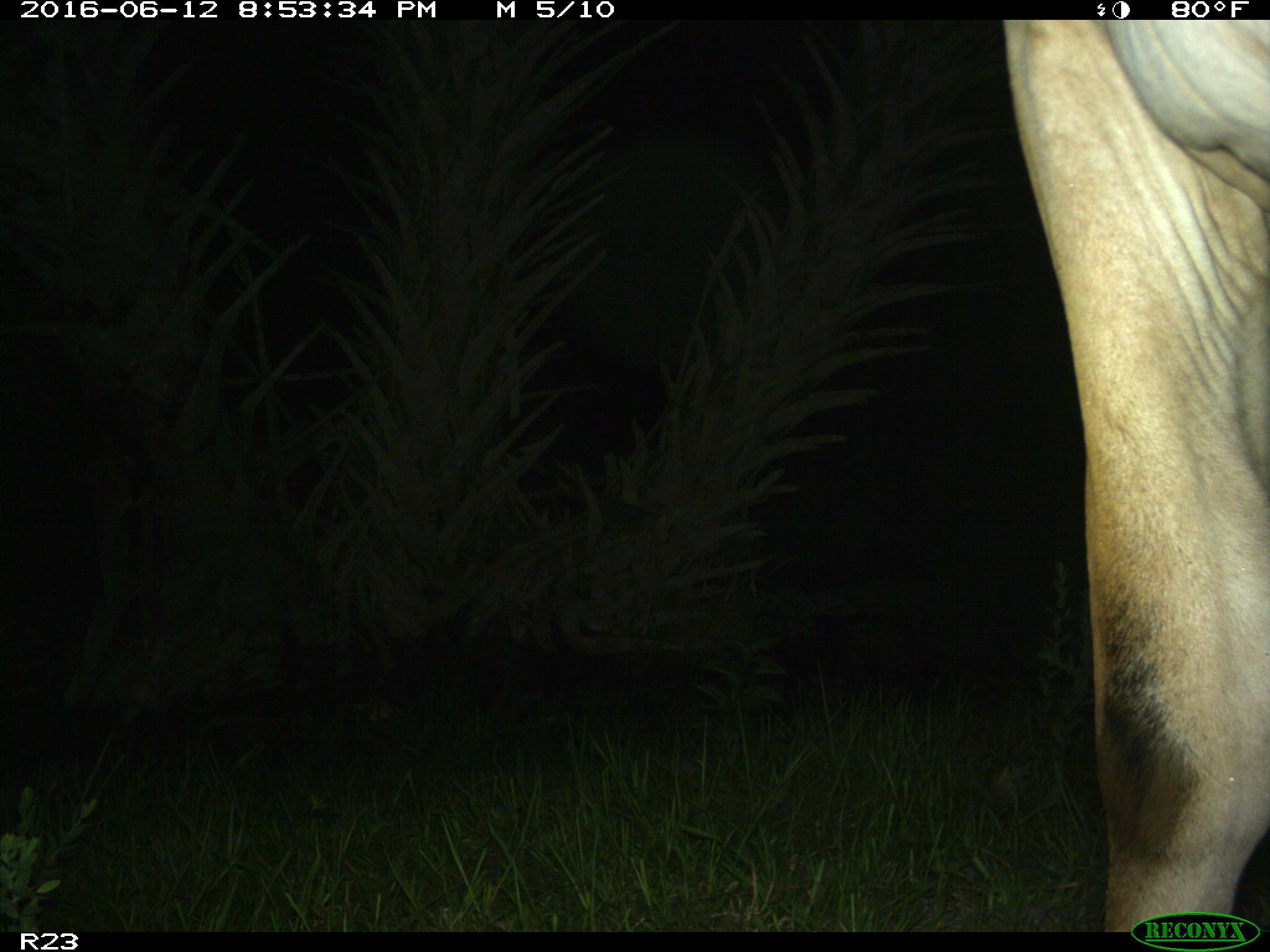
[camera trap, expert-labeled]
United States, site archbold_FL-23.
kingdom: Animalia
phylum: Chordata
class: Mammalia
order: Artiodactyla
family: Bovidae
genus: Bos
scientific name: Bos taurus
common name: domestic cow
Bos taurus (domestic cow).